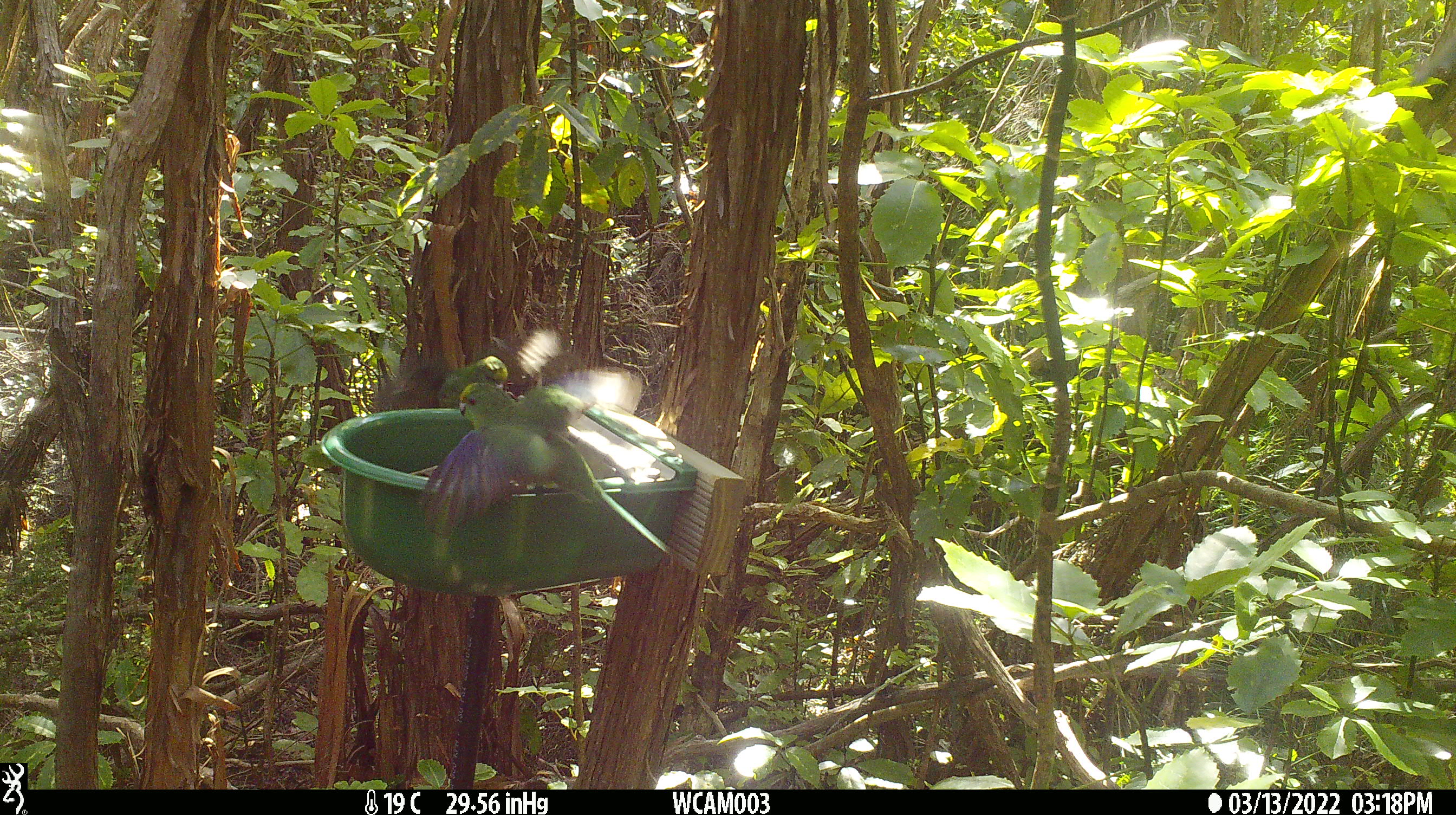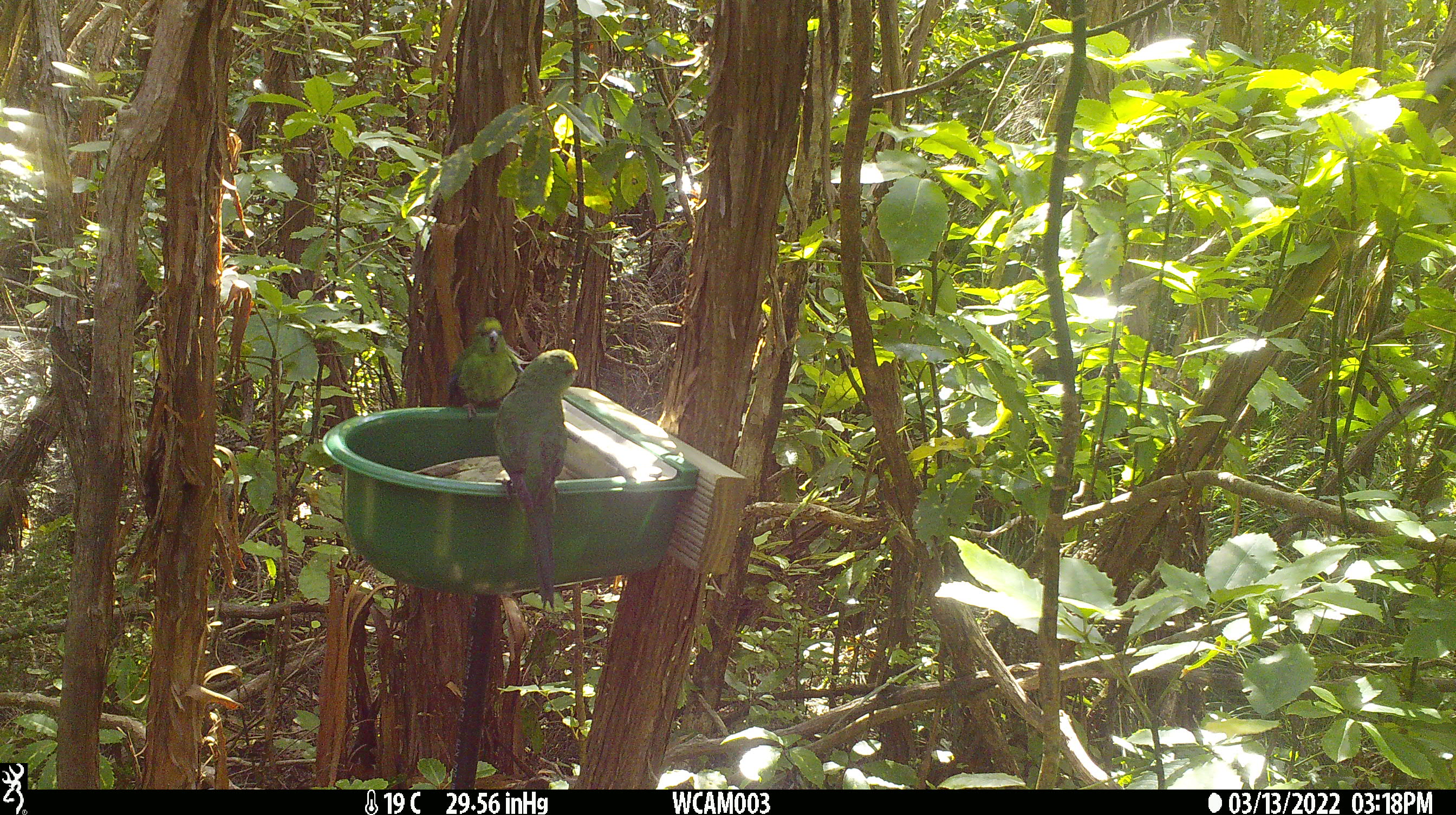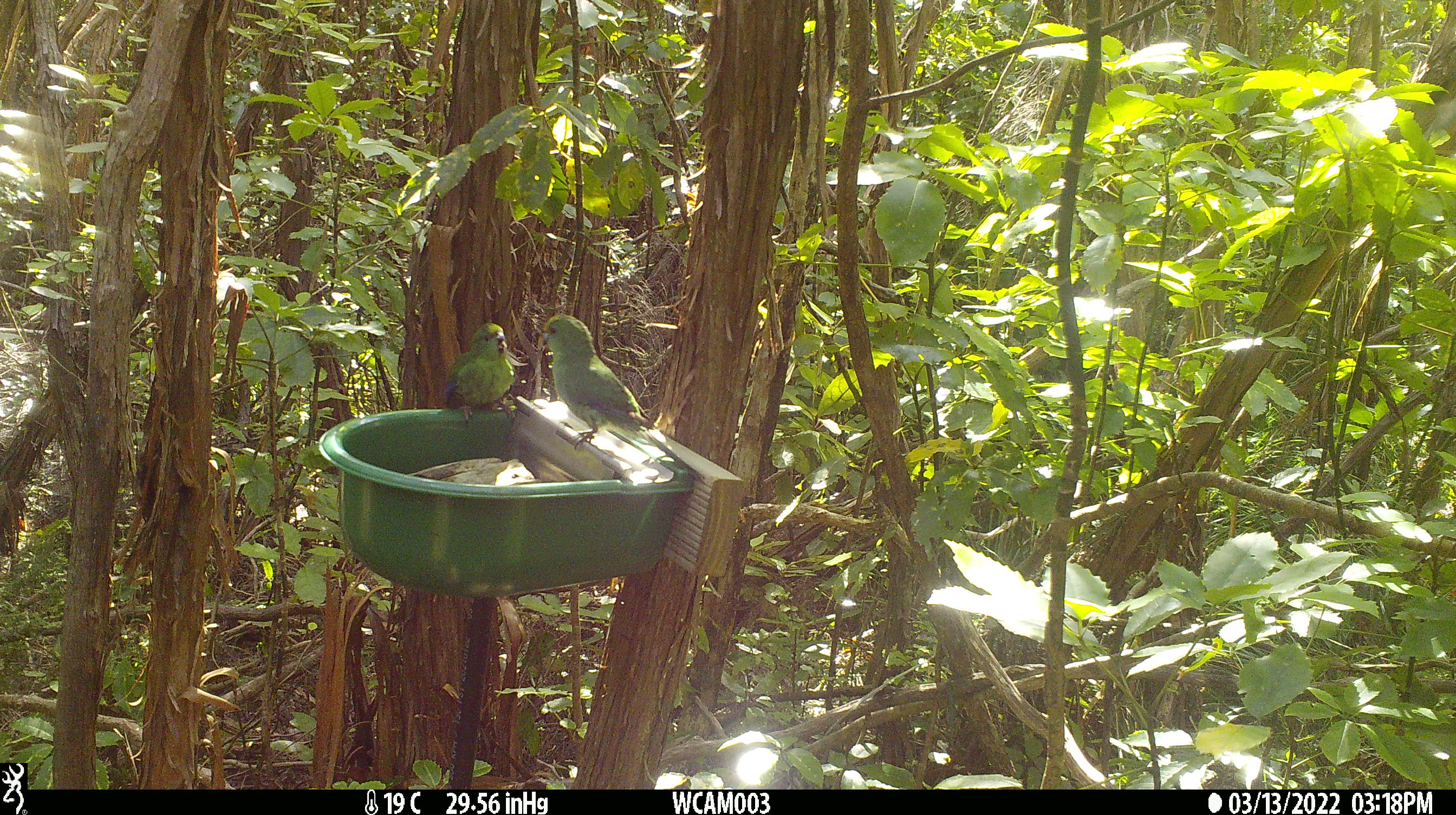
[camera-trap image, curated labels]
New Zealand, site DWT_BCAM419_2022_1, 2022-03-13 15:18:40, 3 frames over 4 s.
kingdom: Animalia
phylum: Chordata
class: Aves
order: Psittaciformes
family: Psittaculidae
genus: Cyanoramphus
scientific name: Cyanoramphus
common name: parakeet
Parakeet (Cyanoramphus).